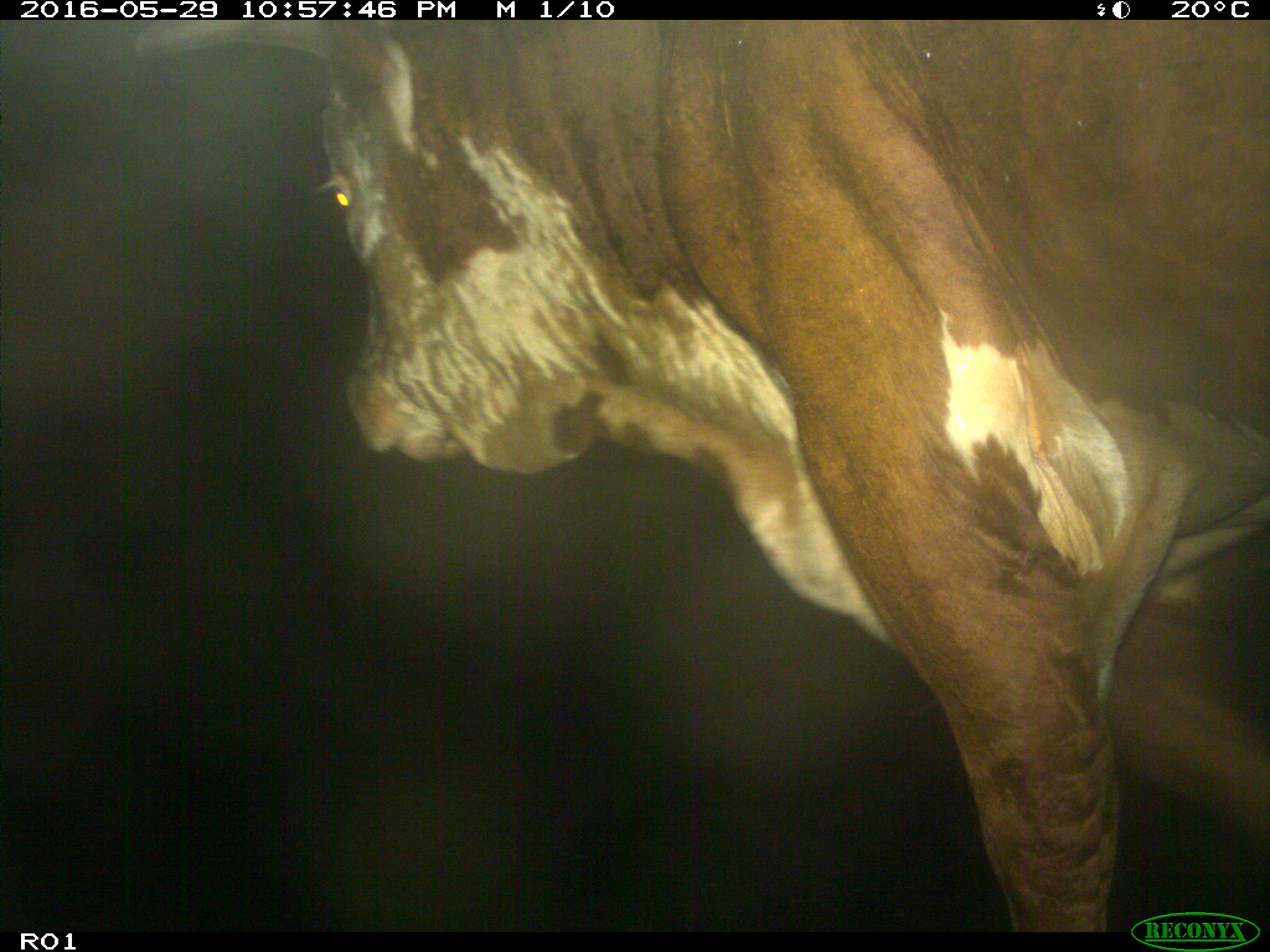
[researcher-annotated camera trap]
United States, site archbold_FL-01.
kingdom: Animalia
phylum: Chordata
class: Mammalia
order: Artiodactyla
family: Bovidae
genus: Bos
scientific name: Bos taurus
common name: domestic cow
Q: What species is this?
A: Bos taurus (domestic cow).